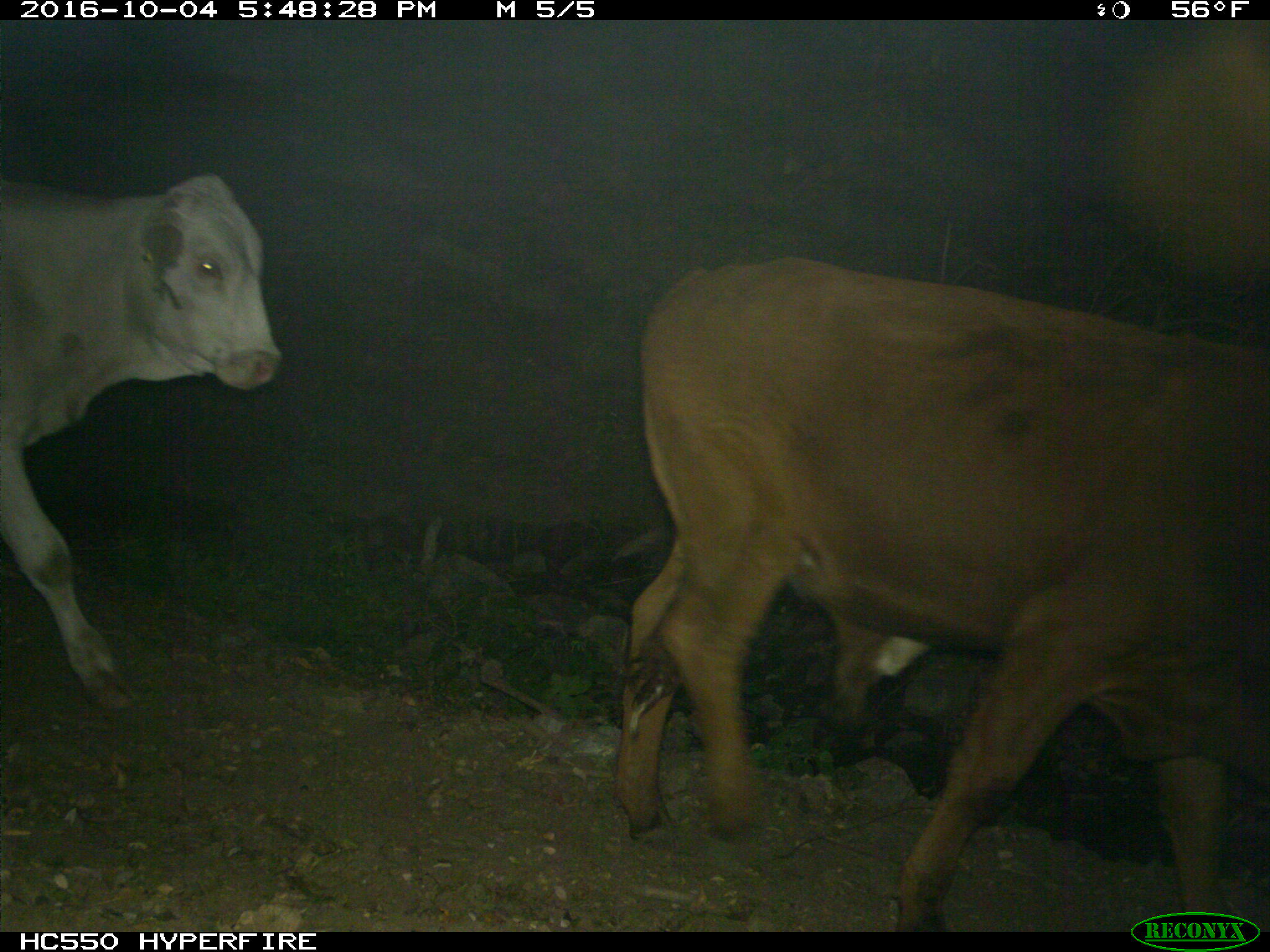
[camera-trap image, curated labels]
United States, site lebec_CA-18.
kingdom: Animalia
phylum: Chordata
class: Mammalia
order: Artiodactyla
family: Bovidae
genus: Bos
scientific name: Bos taurus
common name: domestic cow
Bos taurus (domestic cow).